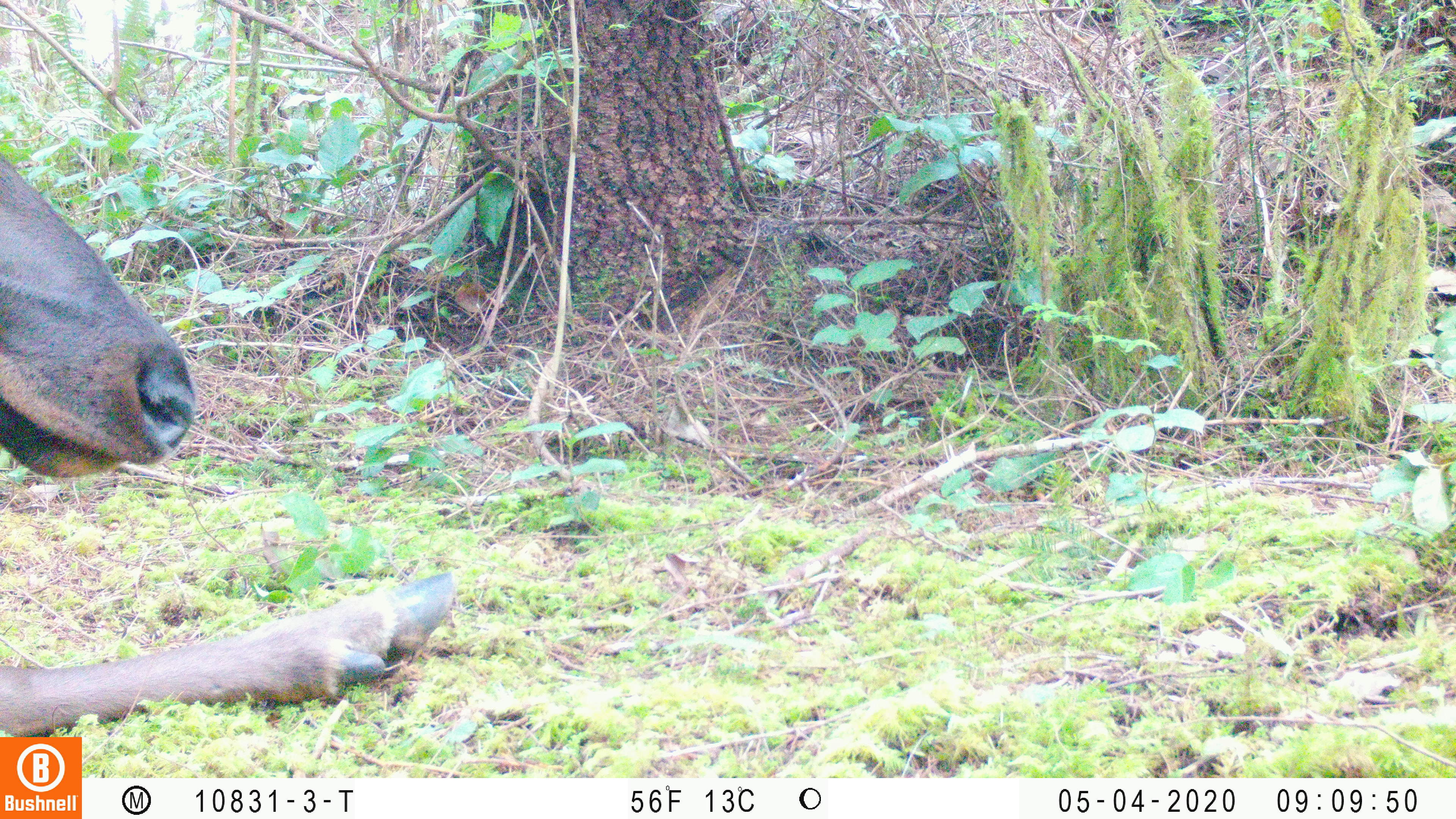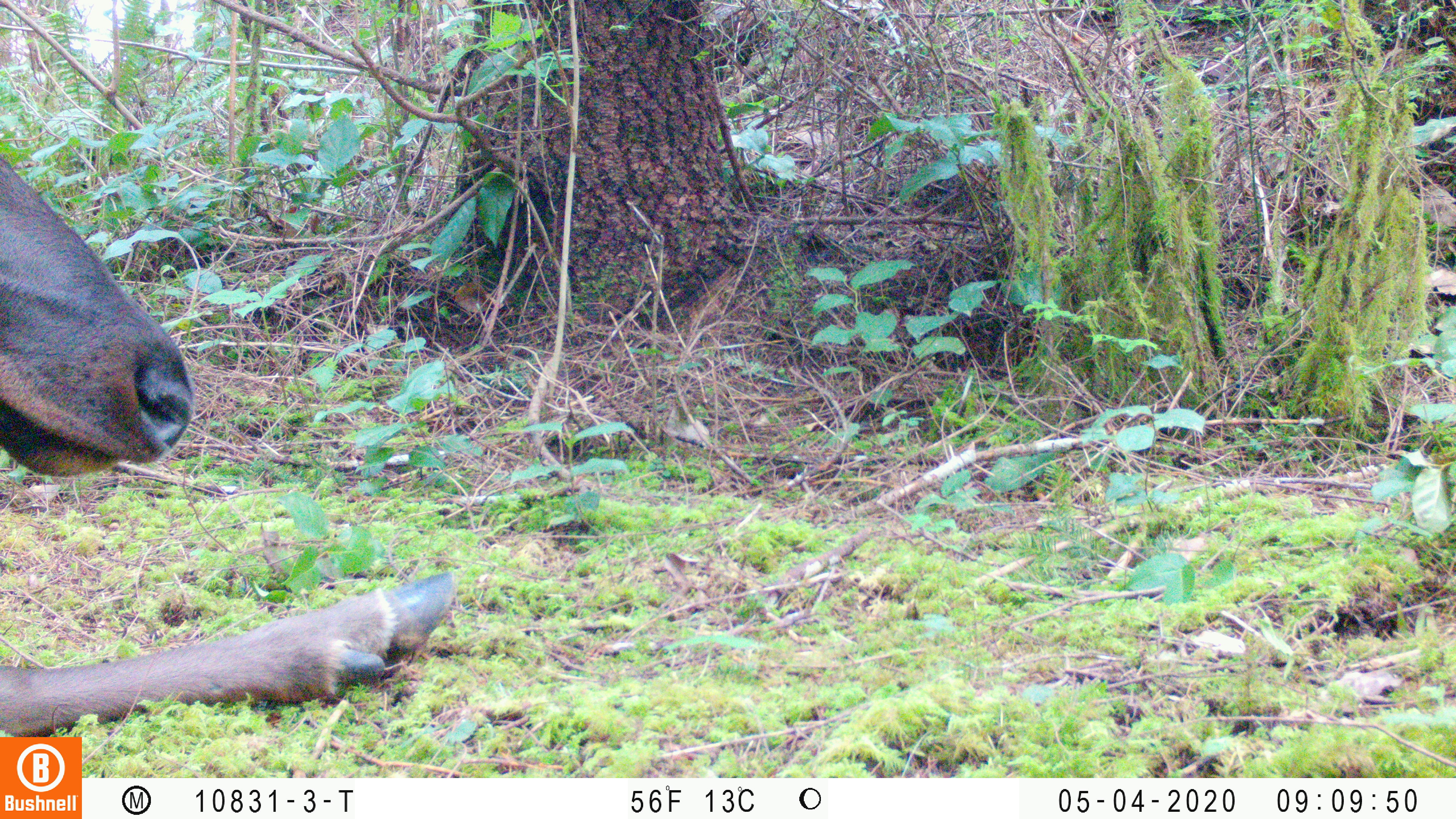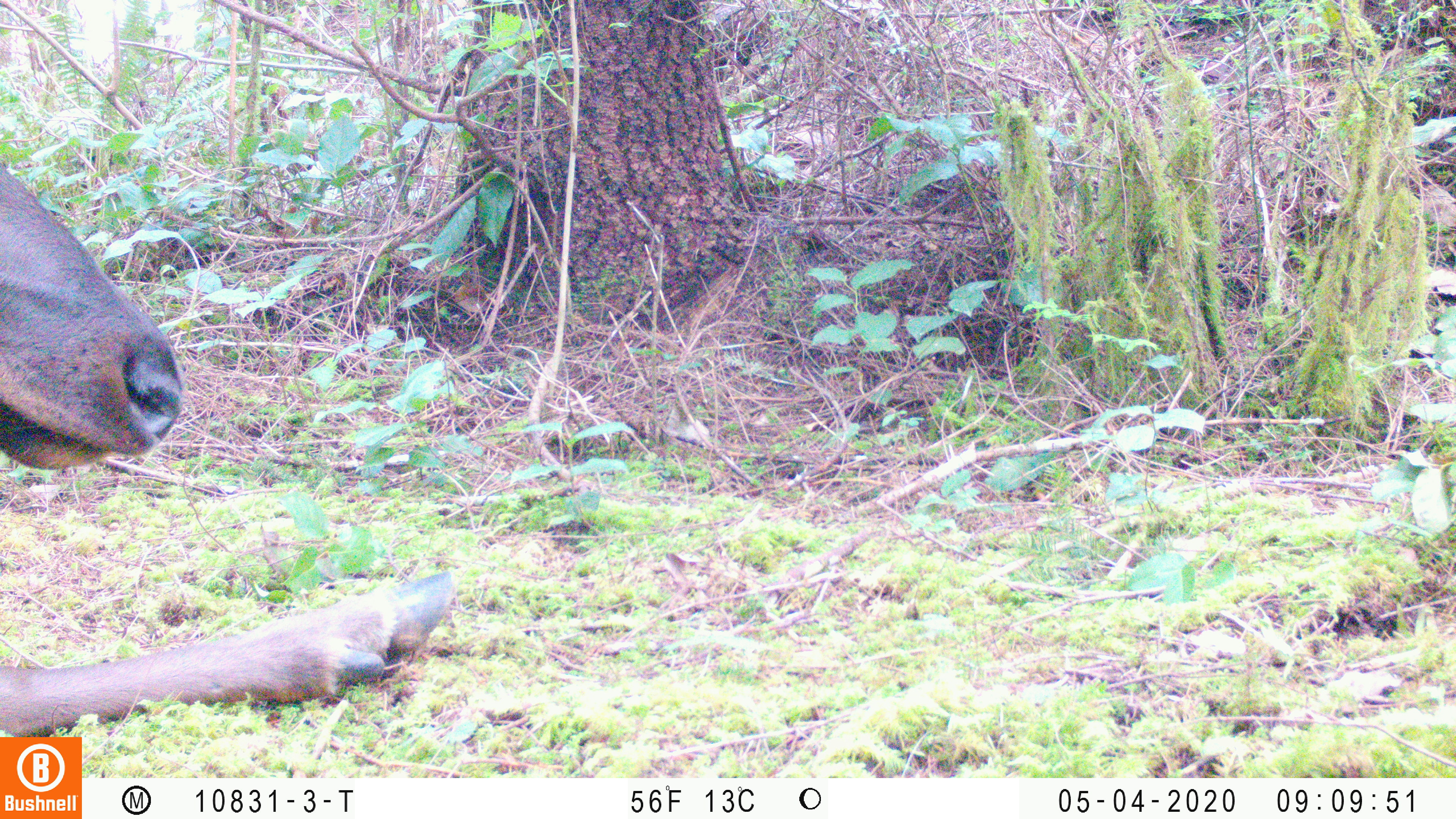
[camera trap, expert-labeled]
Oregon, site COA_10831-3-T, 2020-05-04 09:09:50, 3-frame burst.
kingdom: Animalia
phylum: Chordata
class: Mammalia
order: Artiodactyla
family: Cervidae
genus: Cervus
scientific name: Cervus canadensis roosevelti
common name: roosevelt elk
Roosevelt elk (Cervus canadensis roosevelti).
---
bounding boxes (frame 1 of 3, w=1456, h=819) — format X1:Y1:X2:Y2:
roosevelt elk: 2:156:463:730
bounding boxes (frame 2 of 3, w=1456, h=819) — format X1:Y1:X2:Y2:
roosevelt elk: 2:158:459:730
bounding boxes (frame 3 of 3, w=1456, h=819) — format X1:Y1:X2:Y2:
roosevelt elk: 2:162:461:732